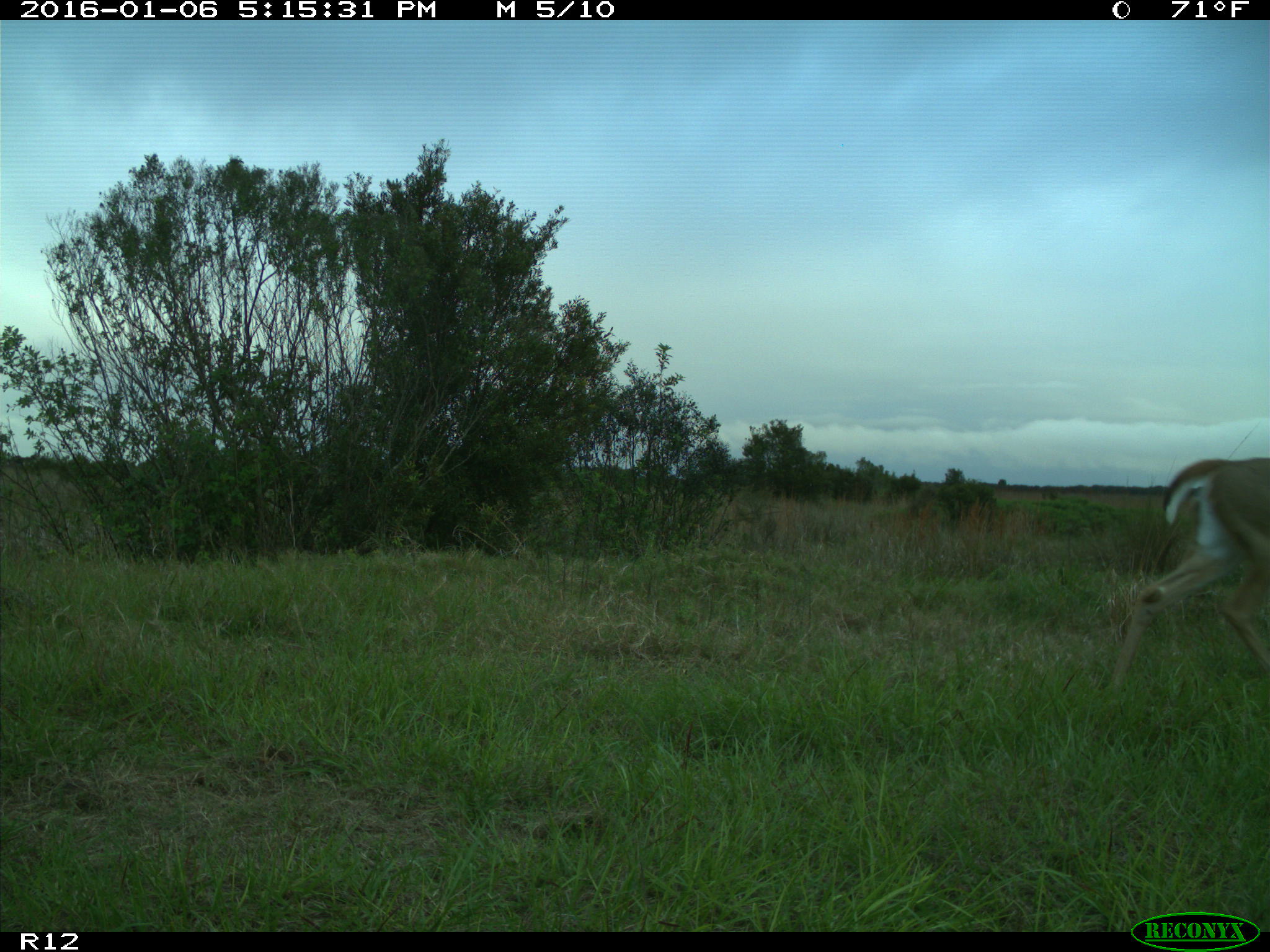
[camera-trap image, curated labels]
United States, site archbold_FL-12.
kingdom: Animalia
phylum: Chordata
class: Mammalia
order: Artiodactyla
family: Cervidae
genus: Odocoileus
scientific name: Odocoileus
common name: deer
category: unidentified deer